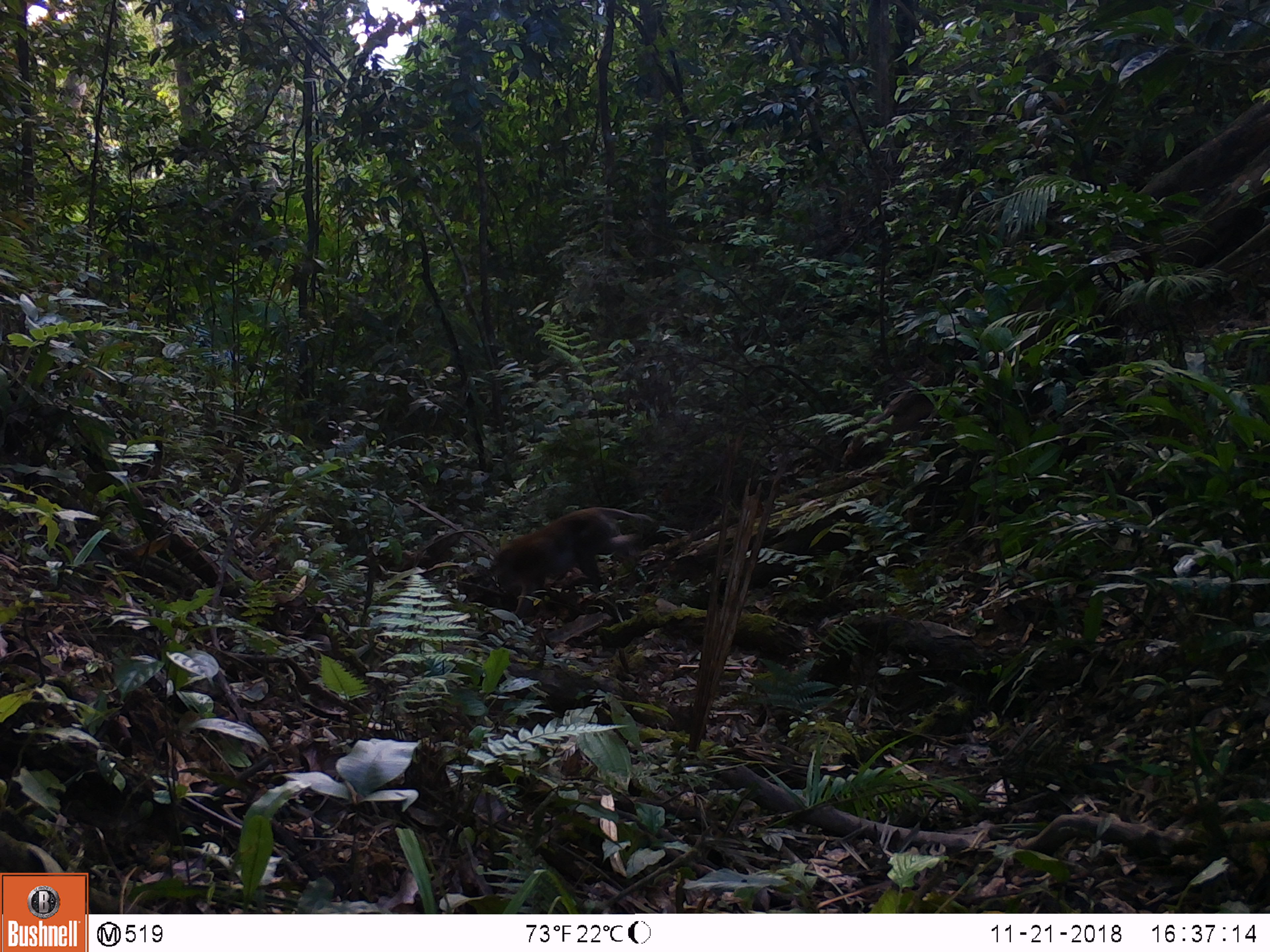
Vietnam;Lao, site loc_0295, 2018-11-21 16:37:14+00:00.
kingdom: Animalia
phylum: Chordata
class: Mammalia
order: Primates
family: Cercopithecidae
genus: Macaca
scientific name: Macaca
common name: macaques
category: assam or rhesus macaque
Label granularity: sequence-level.